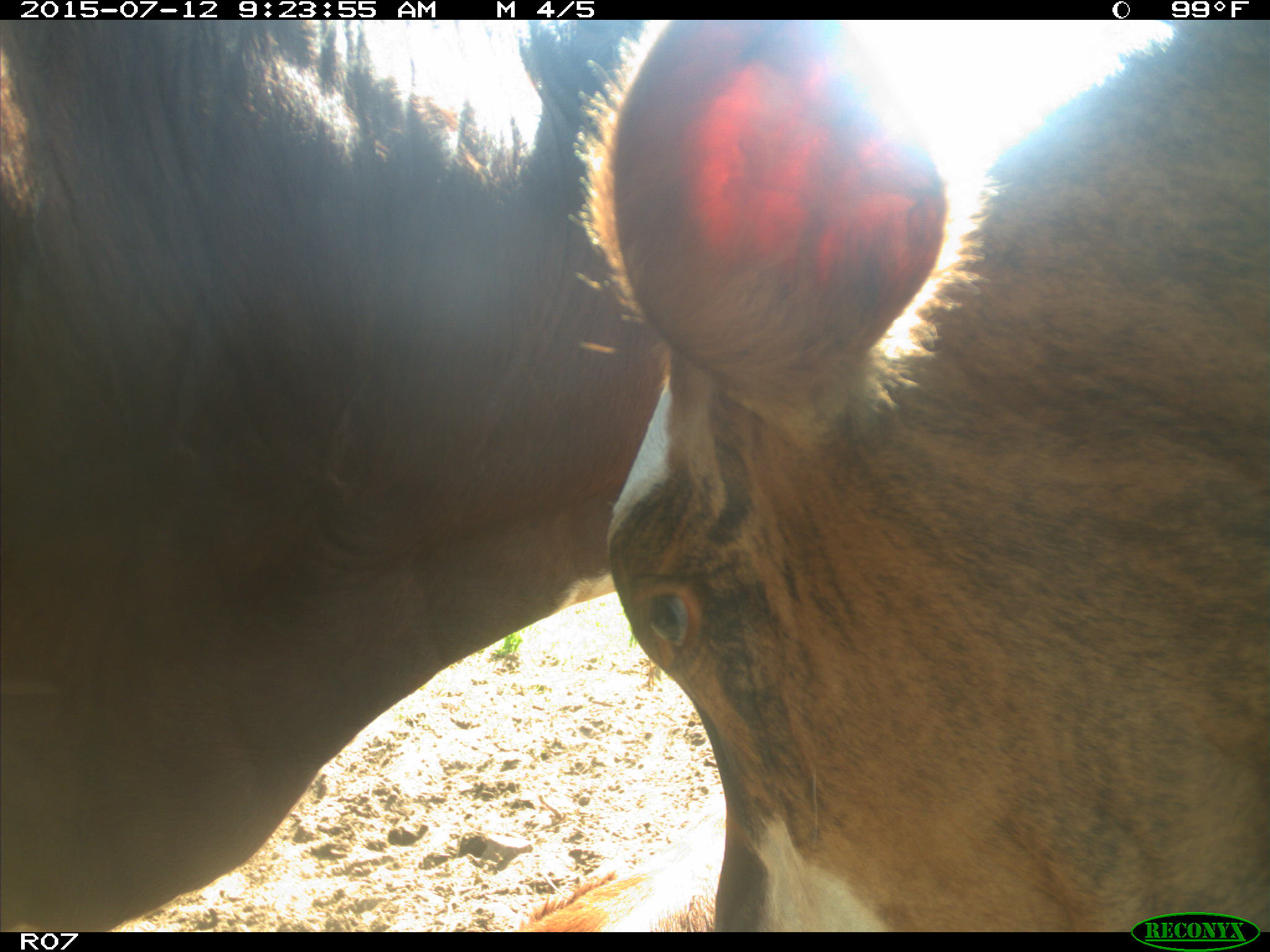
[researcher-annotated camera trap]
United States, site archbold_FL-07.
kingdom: Animalia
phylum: Chordata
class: Mammalia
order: Artiodactyla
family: Bovidae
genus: Bos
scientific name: Bos taurus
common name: domestic cow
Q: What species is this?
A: Bos taurus (domestic cow).